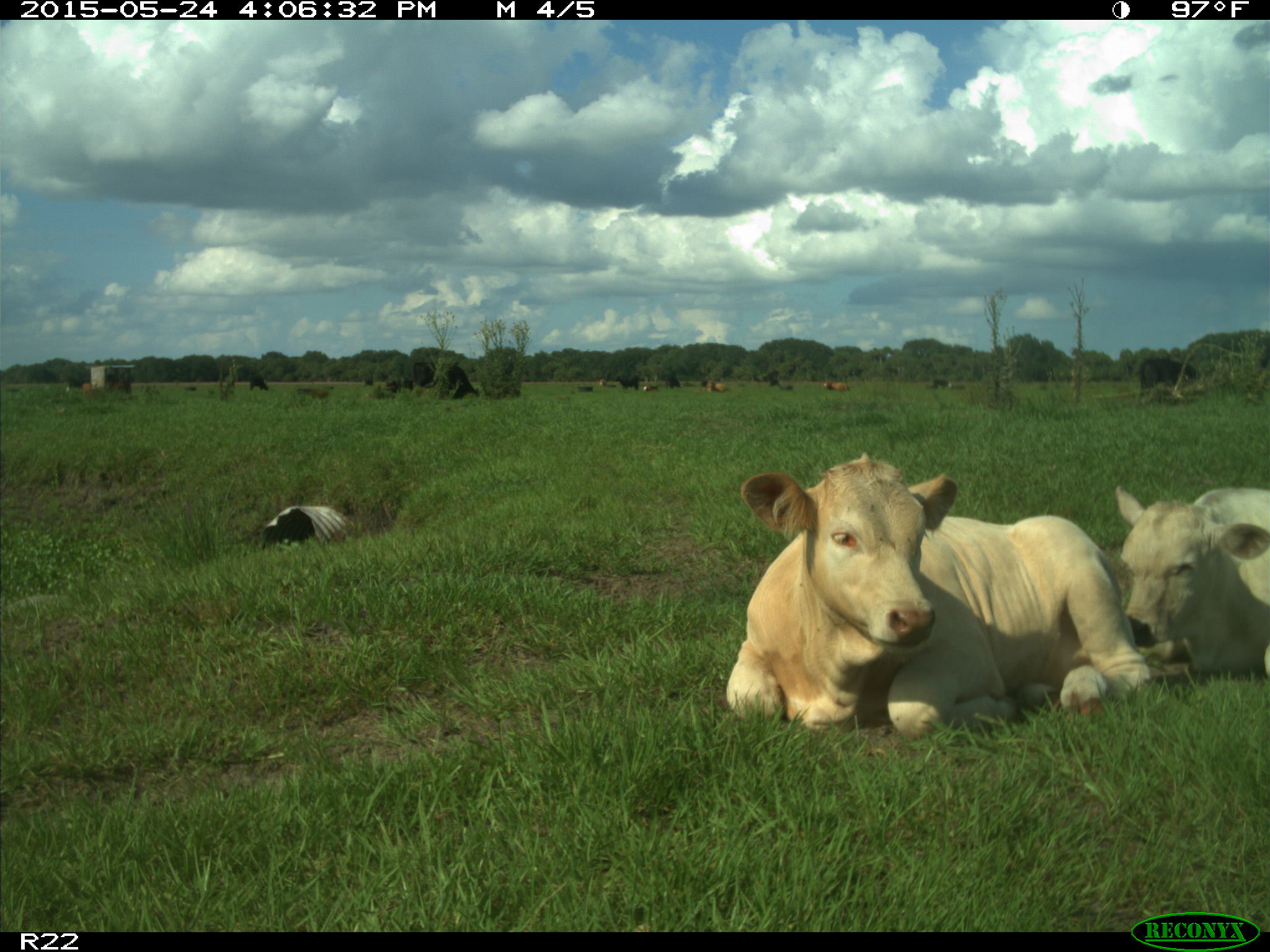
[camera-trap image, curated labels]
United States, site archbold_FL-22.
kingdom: Animalia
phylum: Chordata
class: Mammalia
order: Artiodactyla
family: Bovidae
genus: Bos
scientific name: Bos taurus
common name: domestic cow